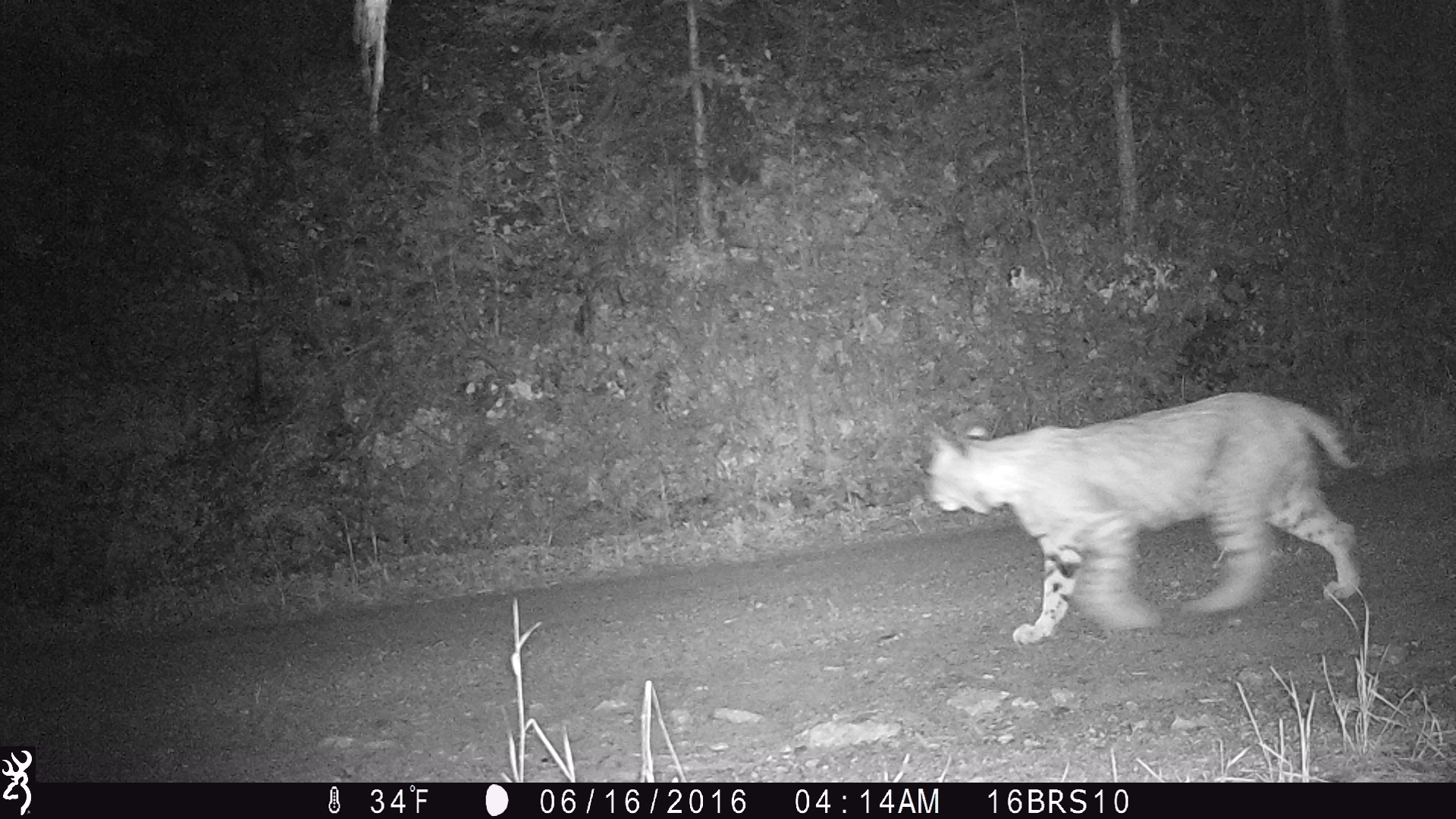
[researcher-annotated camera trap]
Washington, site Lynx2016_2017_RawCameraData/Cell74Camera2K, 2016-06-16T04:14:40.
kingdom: Animalia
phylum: Chordata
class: Mammalia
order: Carnivora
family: Felidae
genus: Lynx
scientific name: Lynx rufus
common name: bobcat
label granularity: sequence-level